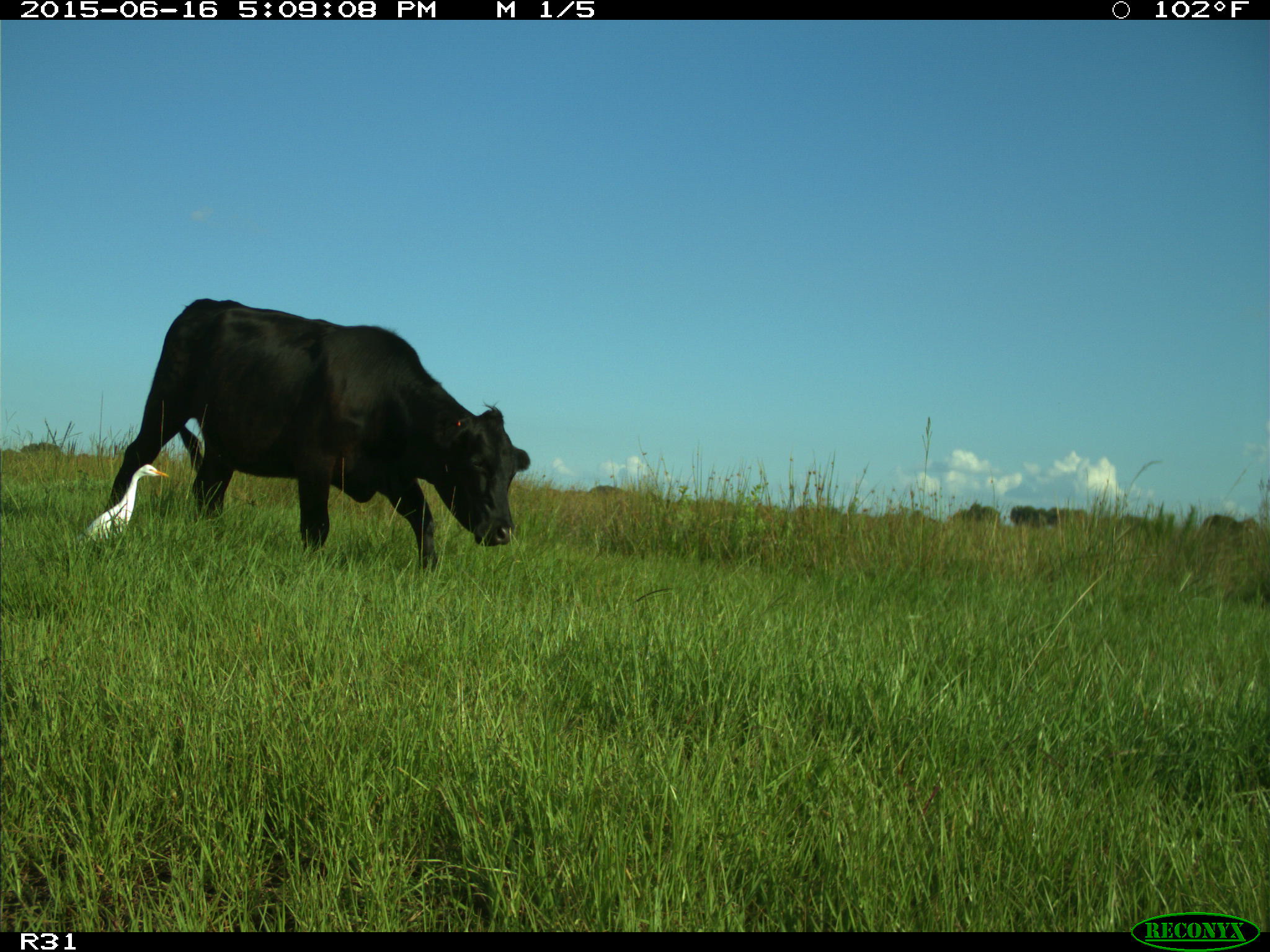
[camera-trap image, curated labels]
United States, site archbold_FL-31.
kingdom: Animalia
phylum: Chordata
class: Mammalia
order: Artiodactyla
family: Bovidae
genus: Bos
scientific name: Bos taurus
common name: domestic cow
Bos taurus (domestic cow).